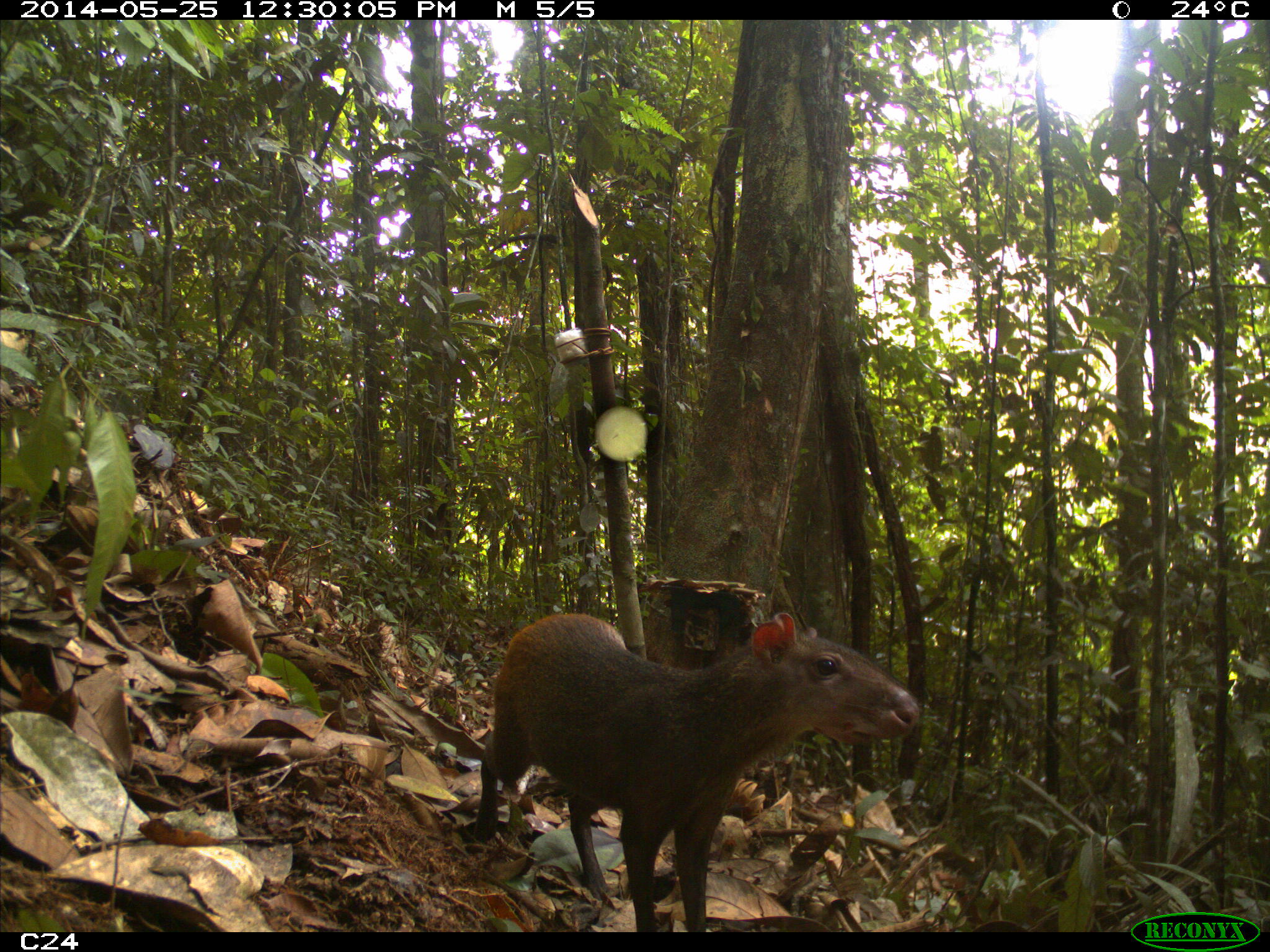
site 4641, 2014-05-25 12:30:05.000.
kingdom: Animalia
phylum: Chordata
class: Mammalia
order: Rodentia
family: Dasyproctidae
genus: Dasyprocta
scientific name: Dasyprocta leporina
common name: red-rumped agouti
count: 3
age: adult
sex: female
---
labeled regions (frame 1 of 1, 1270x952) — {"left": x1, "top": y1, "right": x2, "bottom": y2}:
dasyprocta leporina: {"left": 480, "top": 609, "right": 918, "bottom": 929}